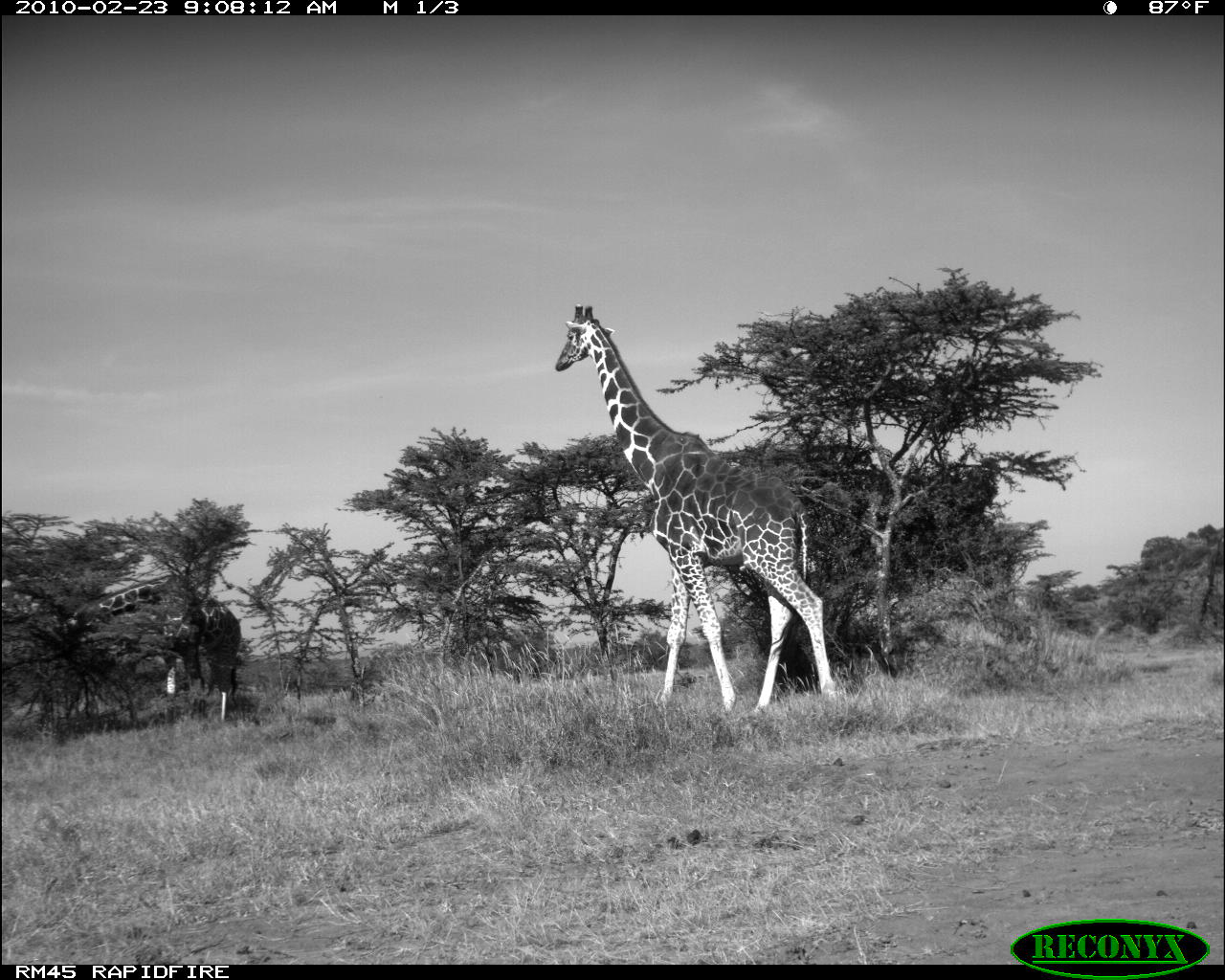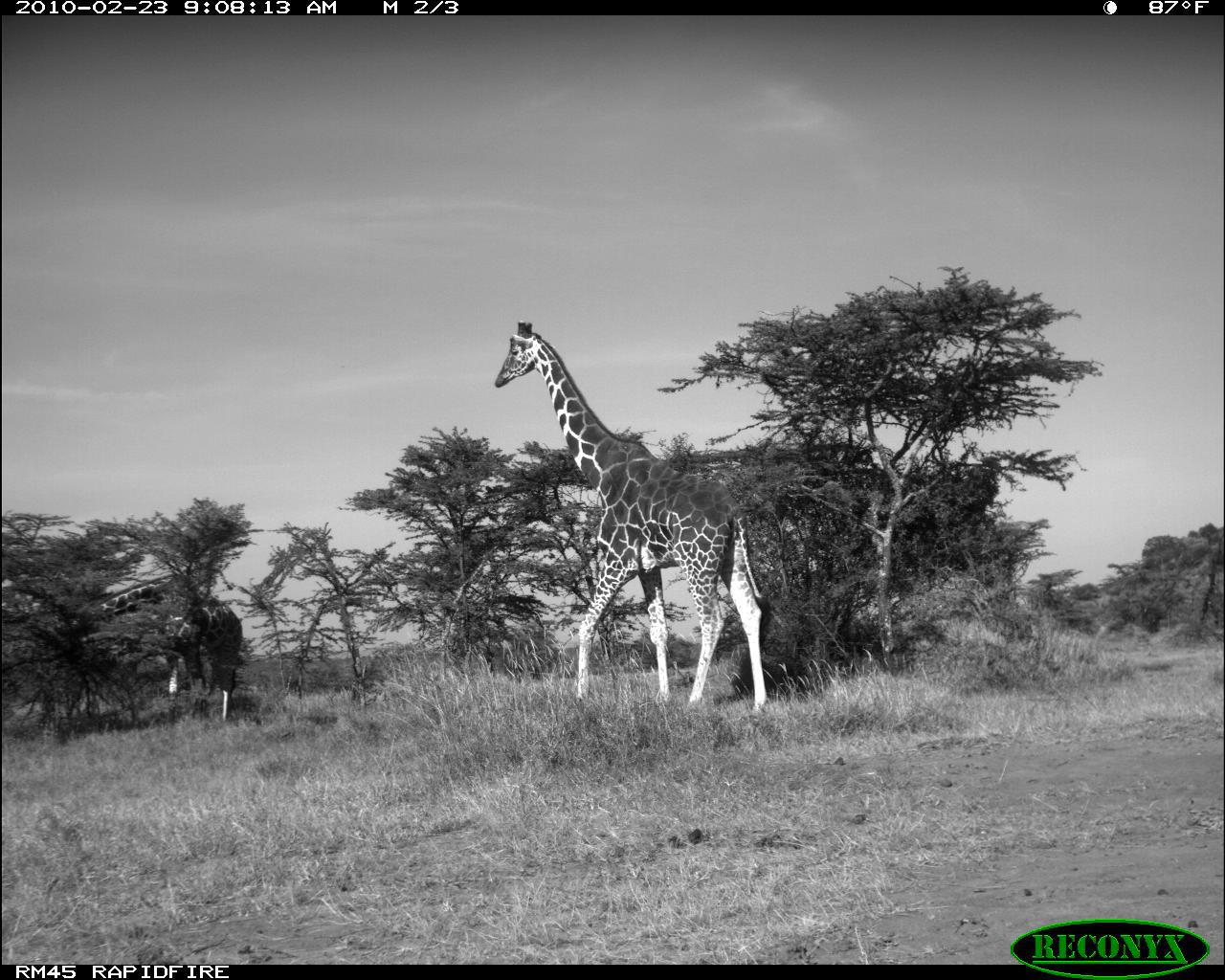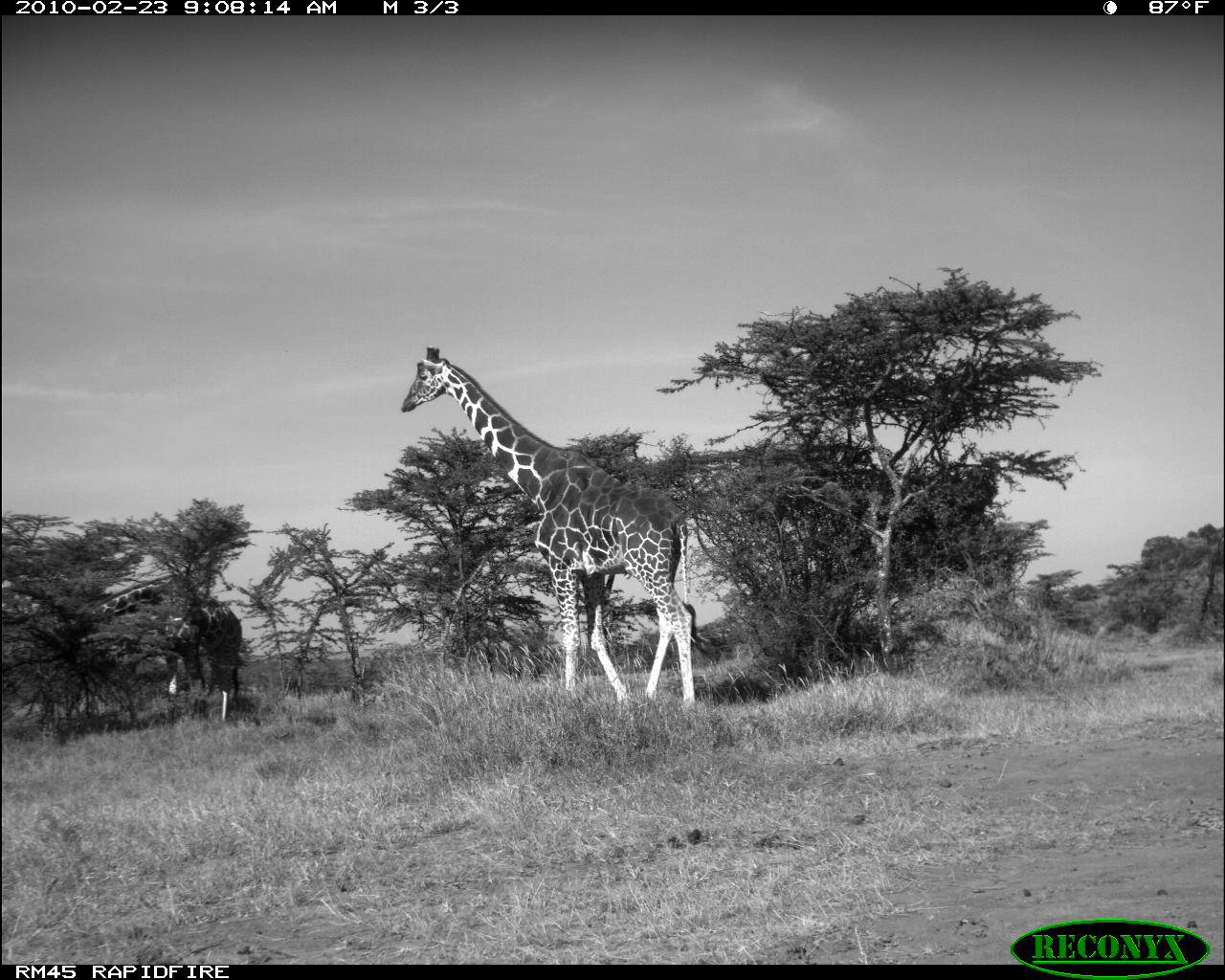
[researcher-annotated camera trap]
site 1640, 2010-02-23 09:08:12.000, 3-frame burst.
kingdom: Animalia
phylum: Chordata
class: Mammalia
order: Artiodactyla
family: Giraffidae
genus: Giraffa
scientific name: Giraffa camelopardalis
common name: giraffe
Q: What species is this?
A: Giraffa camelopardalis (giraffe).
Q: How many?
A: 2.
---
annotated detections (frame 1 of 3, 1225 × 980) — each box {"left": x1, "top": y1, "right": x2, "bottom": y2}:
giraffa camelopardalis: {"left": 551, "top": 298, "right": 843, "bottom": 717}; {"left": 64, "top": 571, "right": 241, "bottom": 723}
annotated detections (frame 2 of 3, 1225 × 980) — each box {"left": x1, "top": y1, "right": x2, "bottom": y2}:
giraffa camelopardalis: {"left": 494, "top": 317, "right": 768, "bottom": 721}; {"left": 47, "top": 571, "right": 245, "bottom": 722}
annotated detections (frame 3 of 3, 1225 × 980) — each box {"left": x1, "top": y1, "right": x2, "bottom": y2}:
giraffa camelopardalis: {"left": 393, "top": 343, "right": 704, "bottom": 719}; {"left": 45, "top": 567, "right": 243, "bottom": 724}